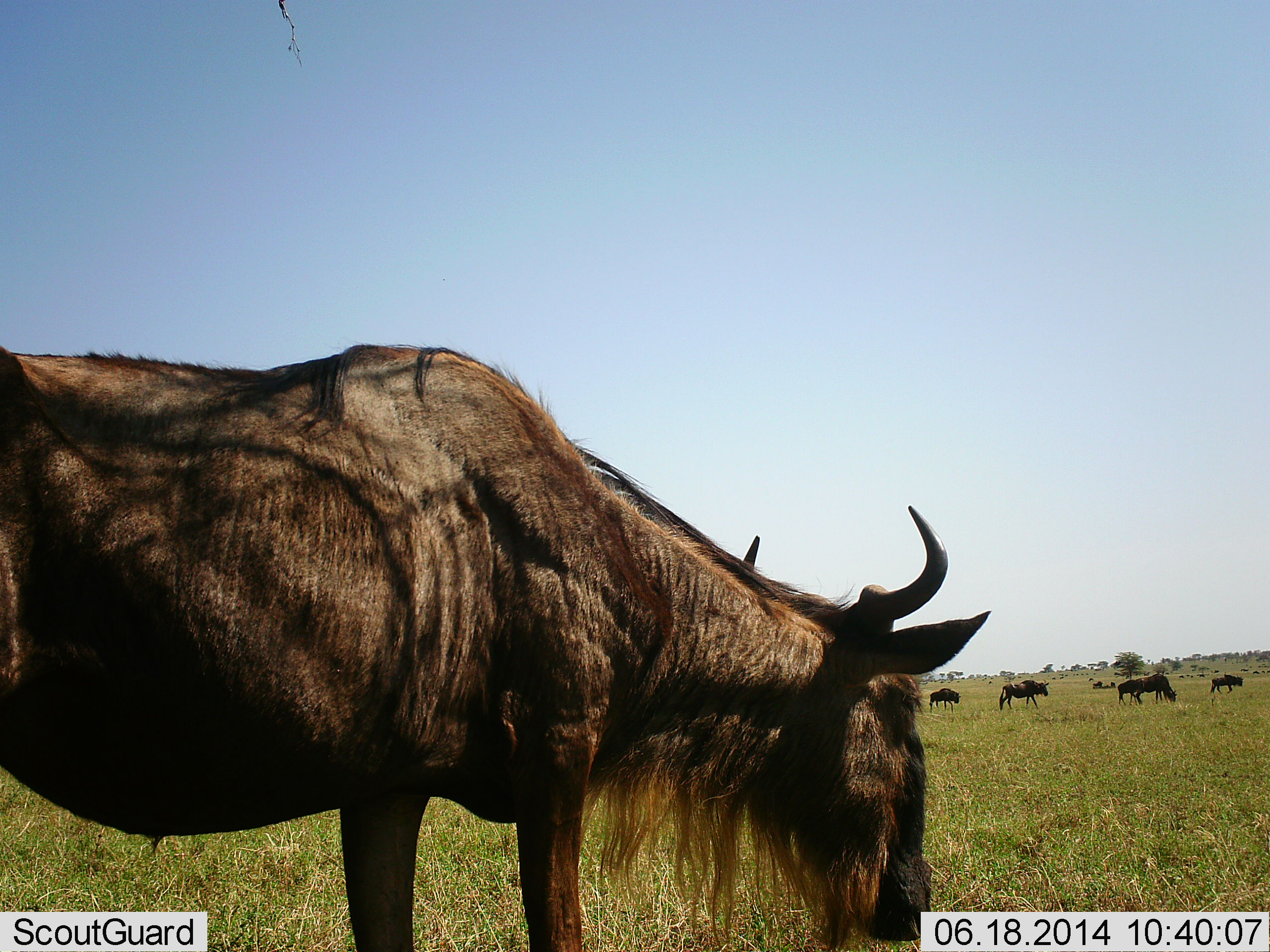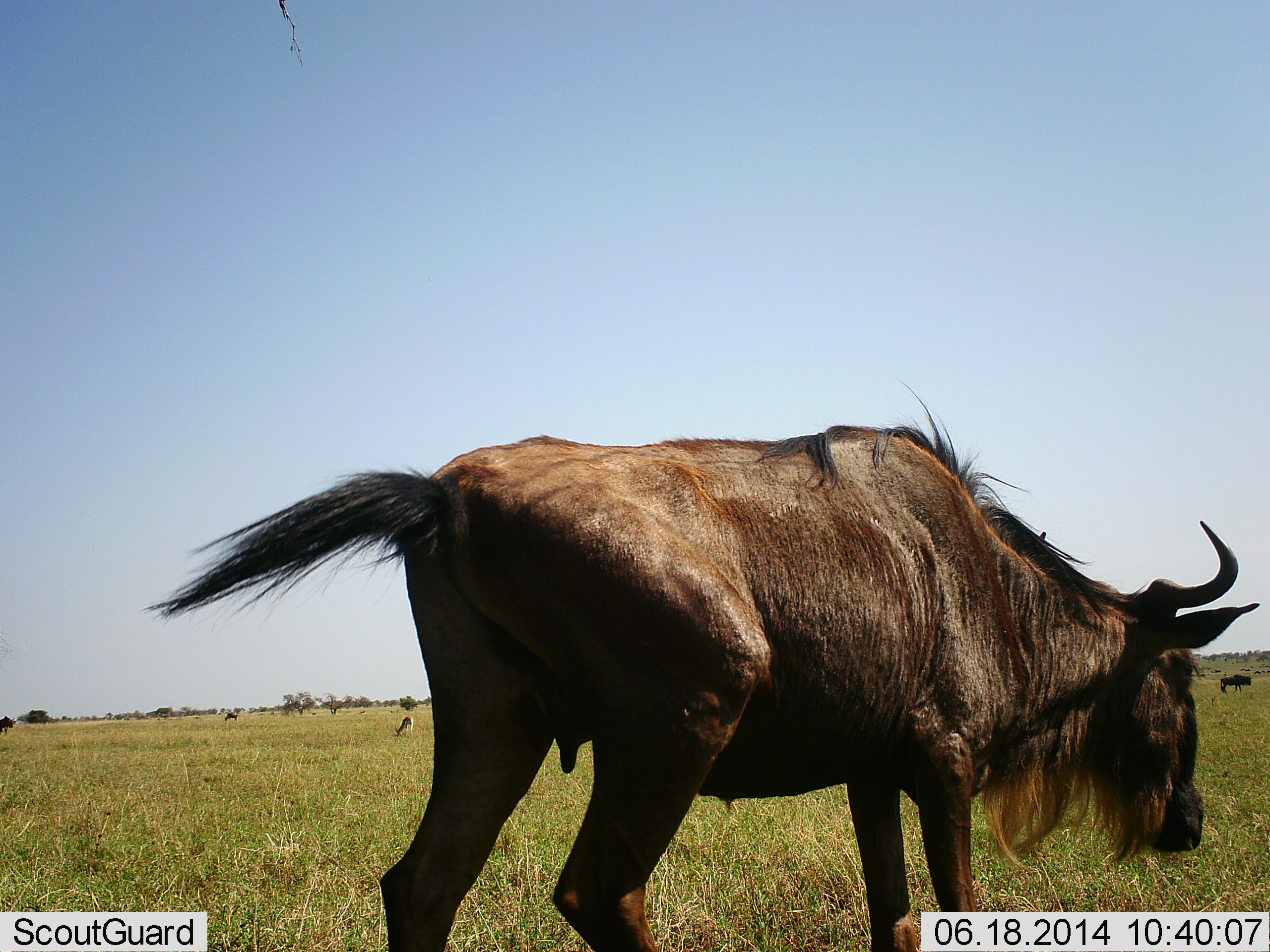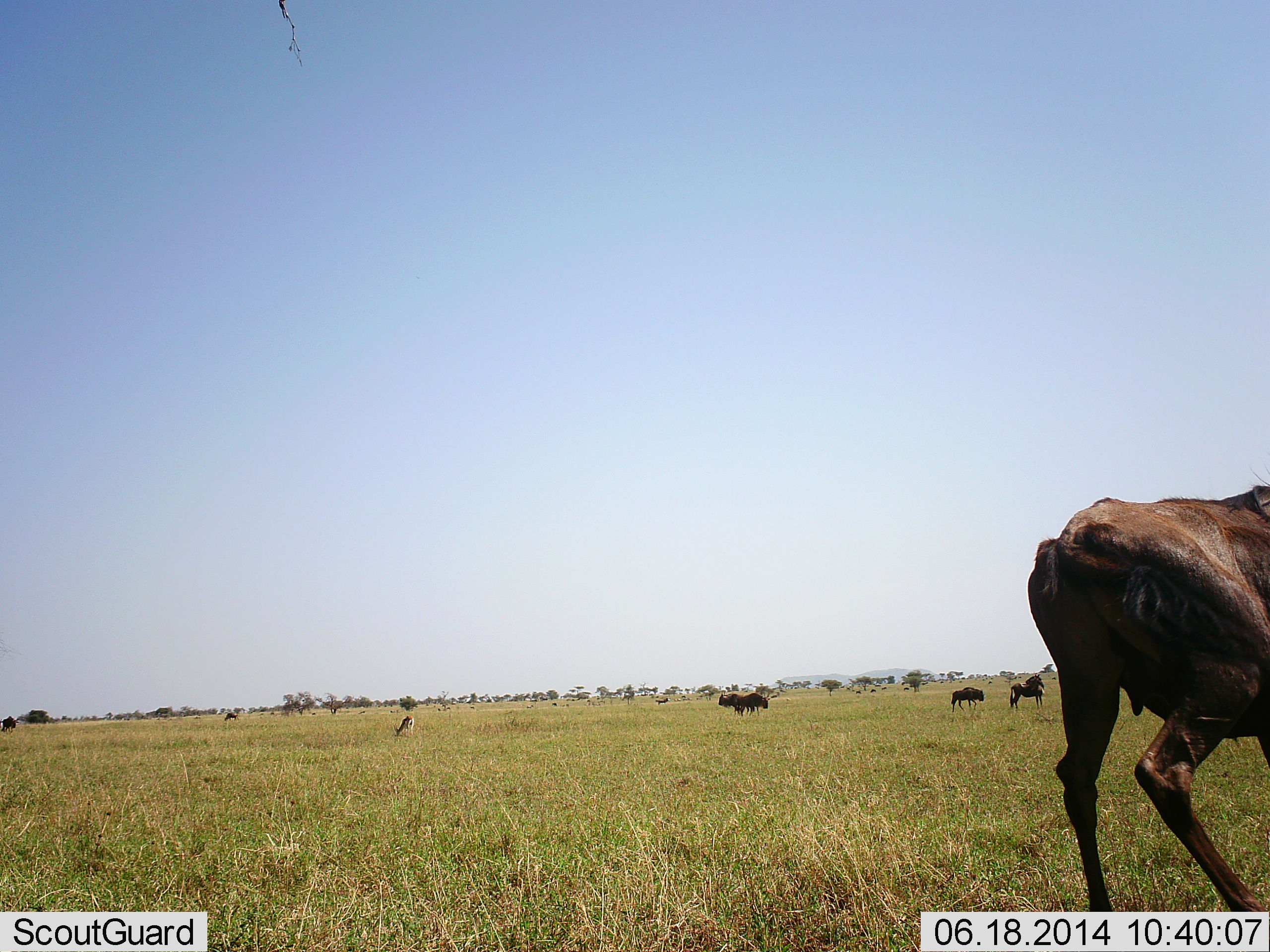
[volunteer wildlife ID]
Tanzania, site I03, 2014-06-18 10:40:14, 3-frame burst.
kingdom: Animalia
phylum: Chordata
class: Mammalia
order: Artiodactyla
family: Bovidae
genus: Connochaetes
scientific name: Connochaetes taurinus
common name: blue wildebeest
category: wildebeest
Wildebeest (blue wildebeest) (Connochaetes taurinus), count 1. Behavior (volunteer vote fractions): standing 45%, resting 0%, moving 45%, interacting 0%. Young present (vote fraction): 0%. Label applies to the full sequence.